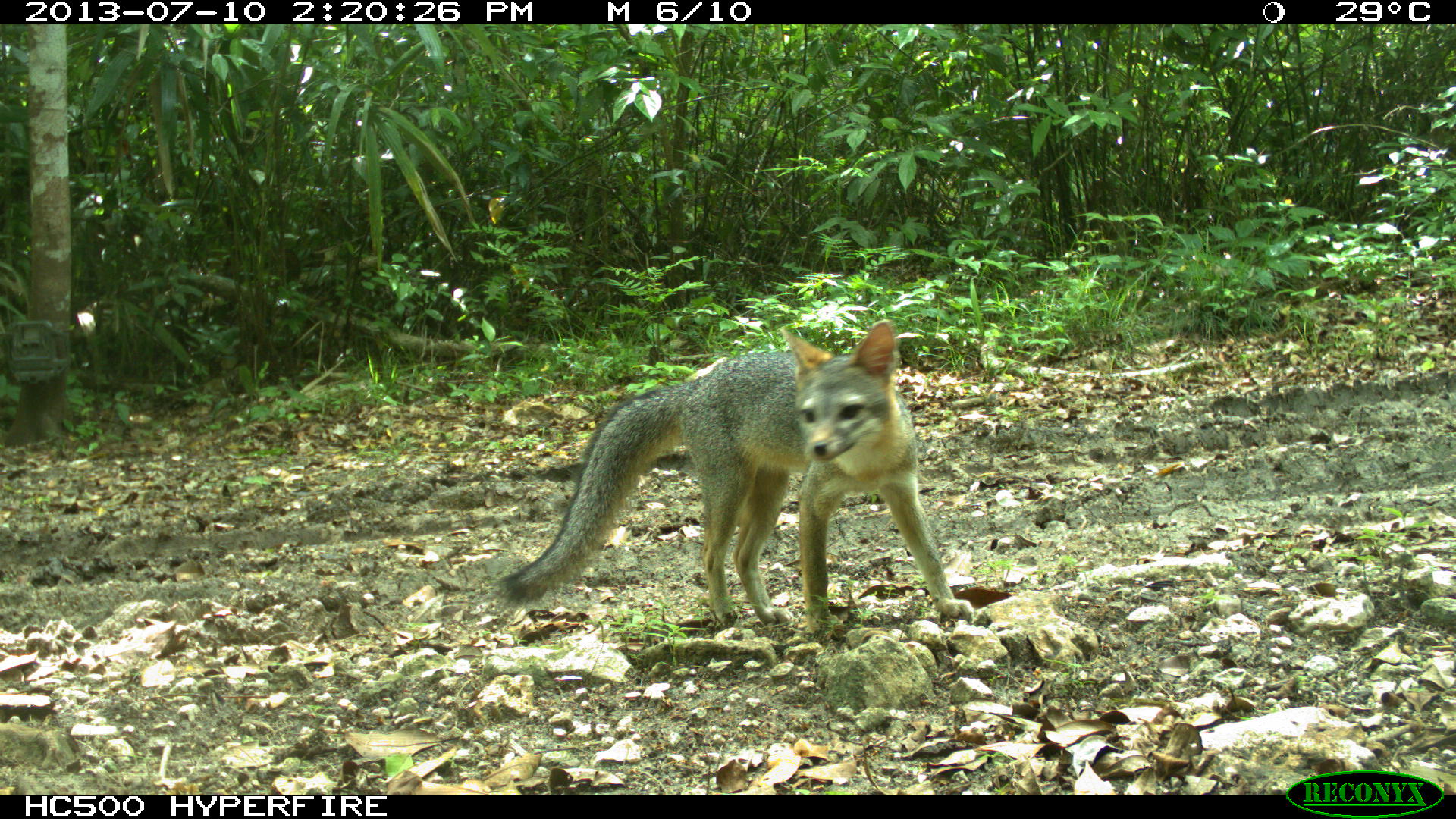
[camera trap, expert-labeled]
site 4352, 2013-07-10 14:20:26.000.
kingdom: Animalia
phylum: Chordata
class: Mammalia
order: Carnivora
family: Canidae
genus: Urocyon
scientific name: Urocyon cinereoargenteus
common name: gray fox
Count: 1.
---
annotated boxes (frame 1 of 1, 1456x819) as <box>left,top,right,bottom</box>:
urocyon cinereoargenteus: <box>495,319,978,632</box>